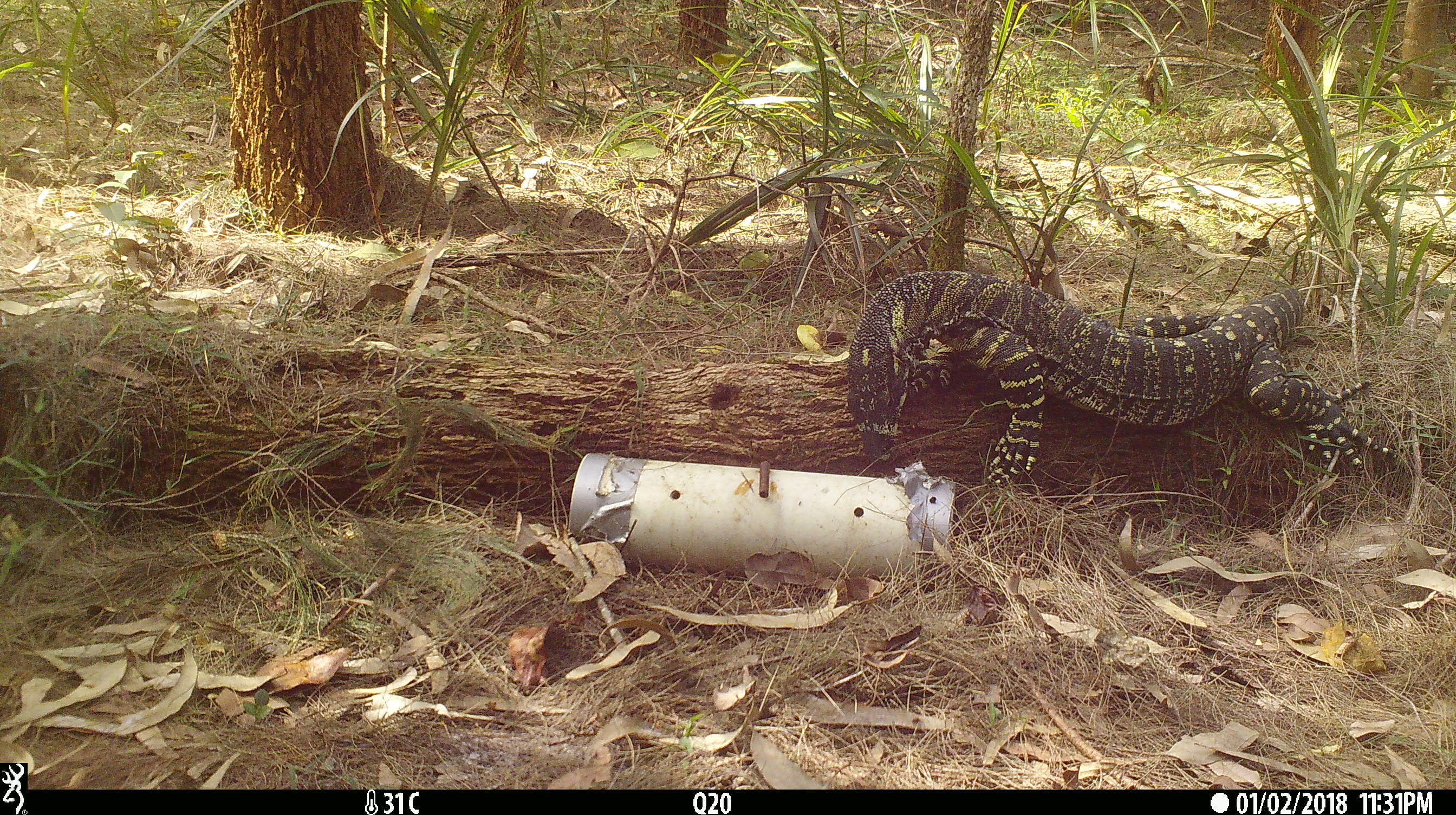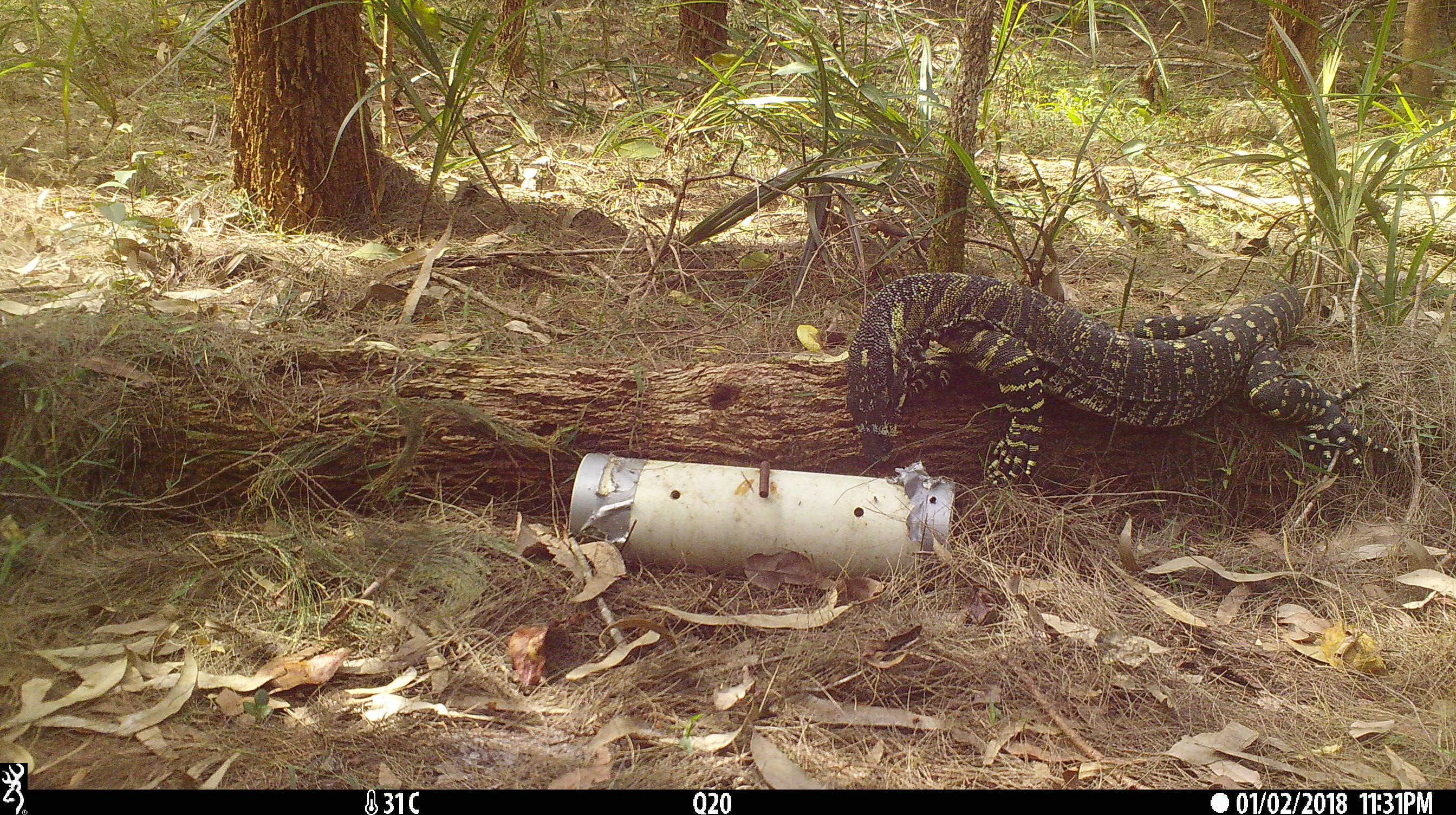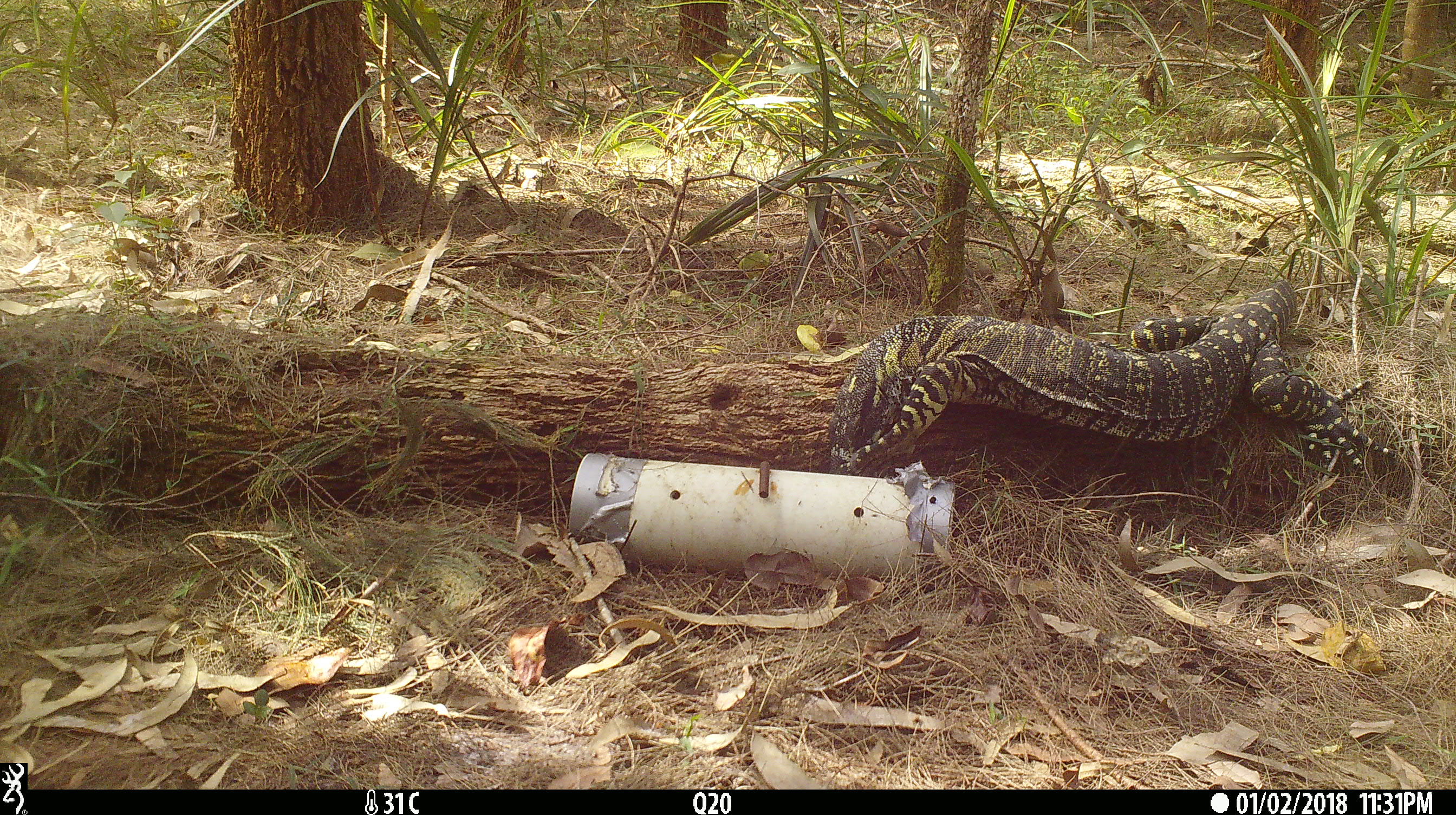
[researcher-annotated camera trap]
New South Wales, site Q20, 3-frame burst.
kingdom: Animalia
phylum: Chordata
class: Reptilia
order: Squamata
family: Varanidae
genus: Varanus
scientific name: Varanus varius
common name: lace monitor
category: goanna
Goanna (lace monitor) (Varanus varius).